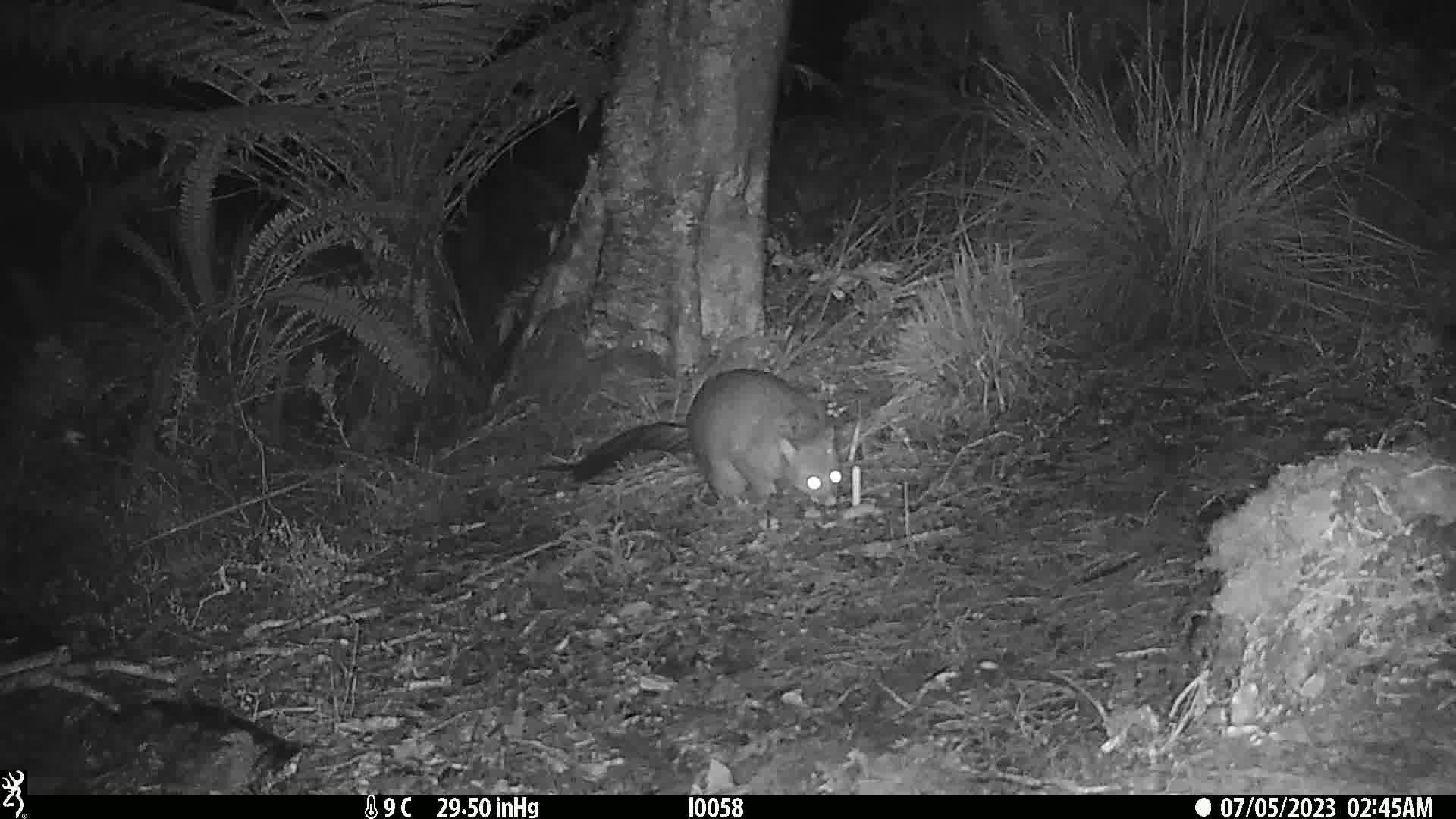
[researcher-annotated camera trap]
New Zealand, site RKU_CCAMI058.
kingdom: Animalia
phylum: Chordata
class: Mammalia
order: Diprotodontia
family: Phalangeridae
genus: Trichosurus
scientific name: Trichosurus vulpecula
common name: common brushtail possum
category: possum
Possum (common brushtail possum) (Trichosurus vulpecula).